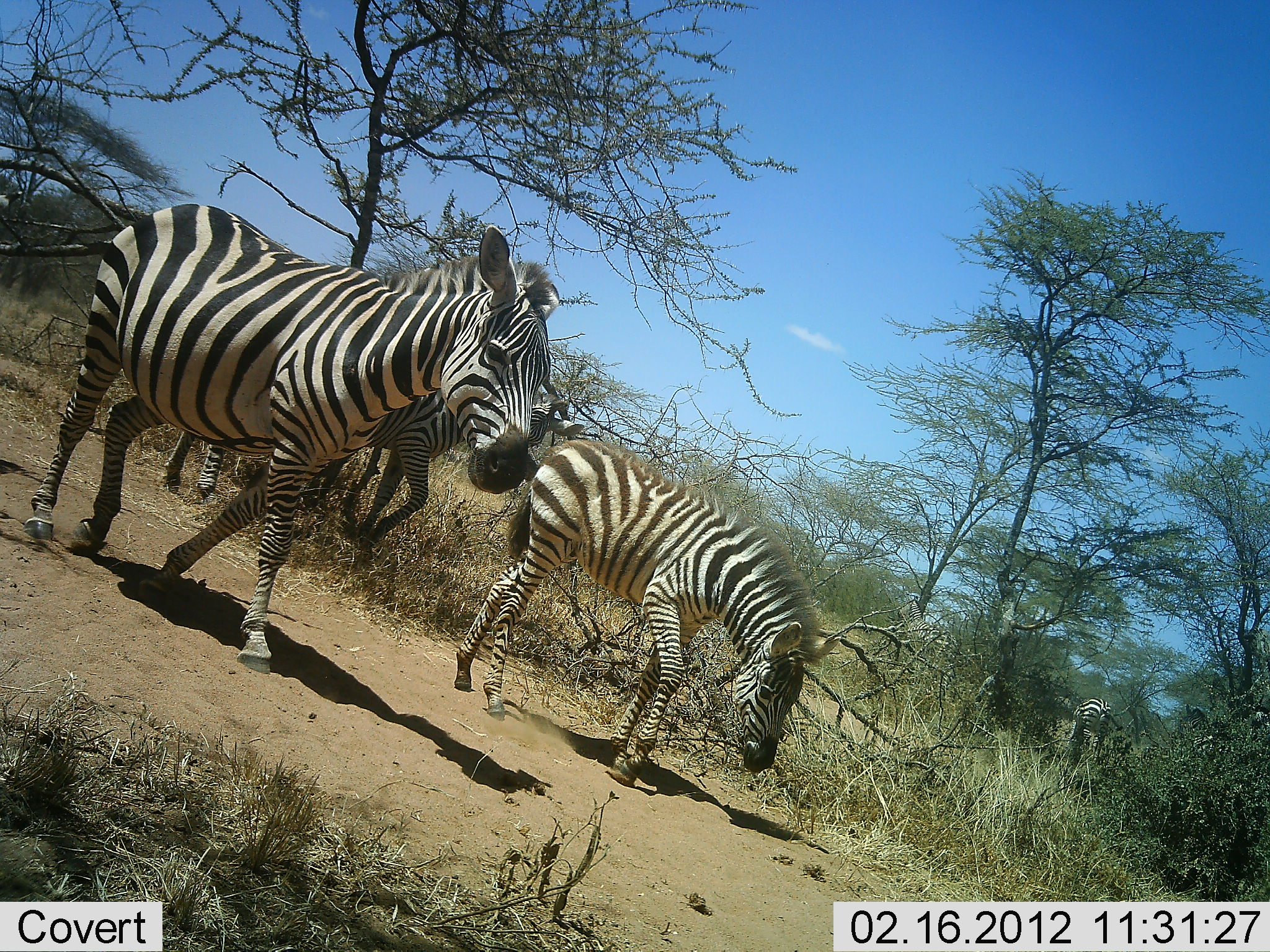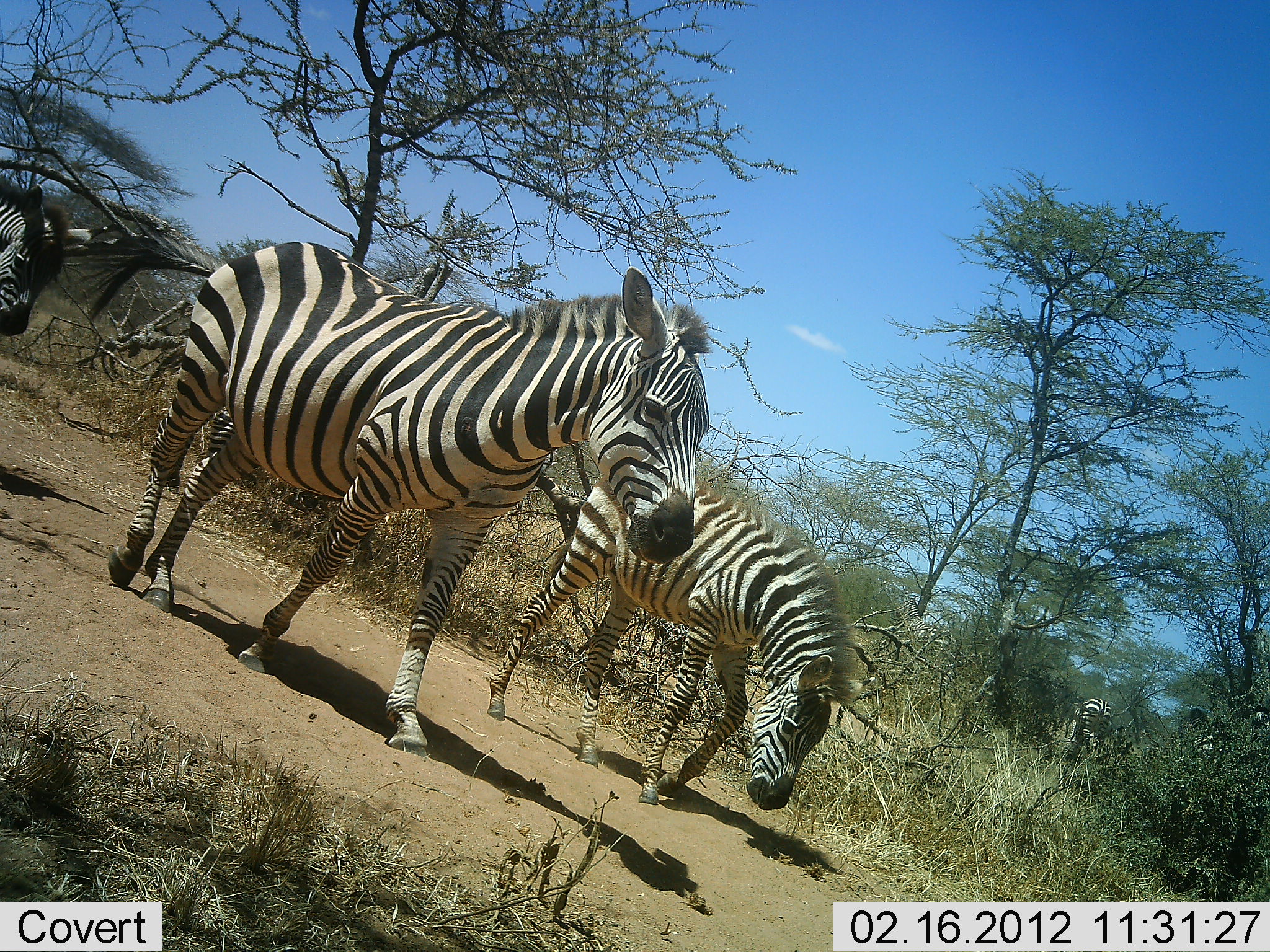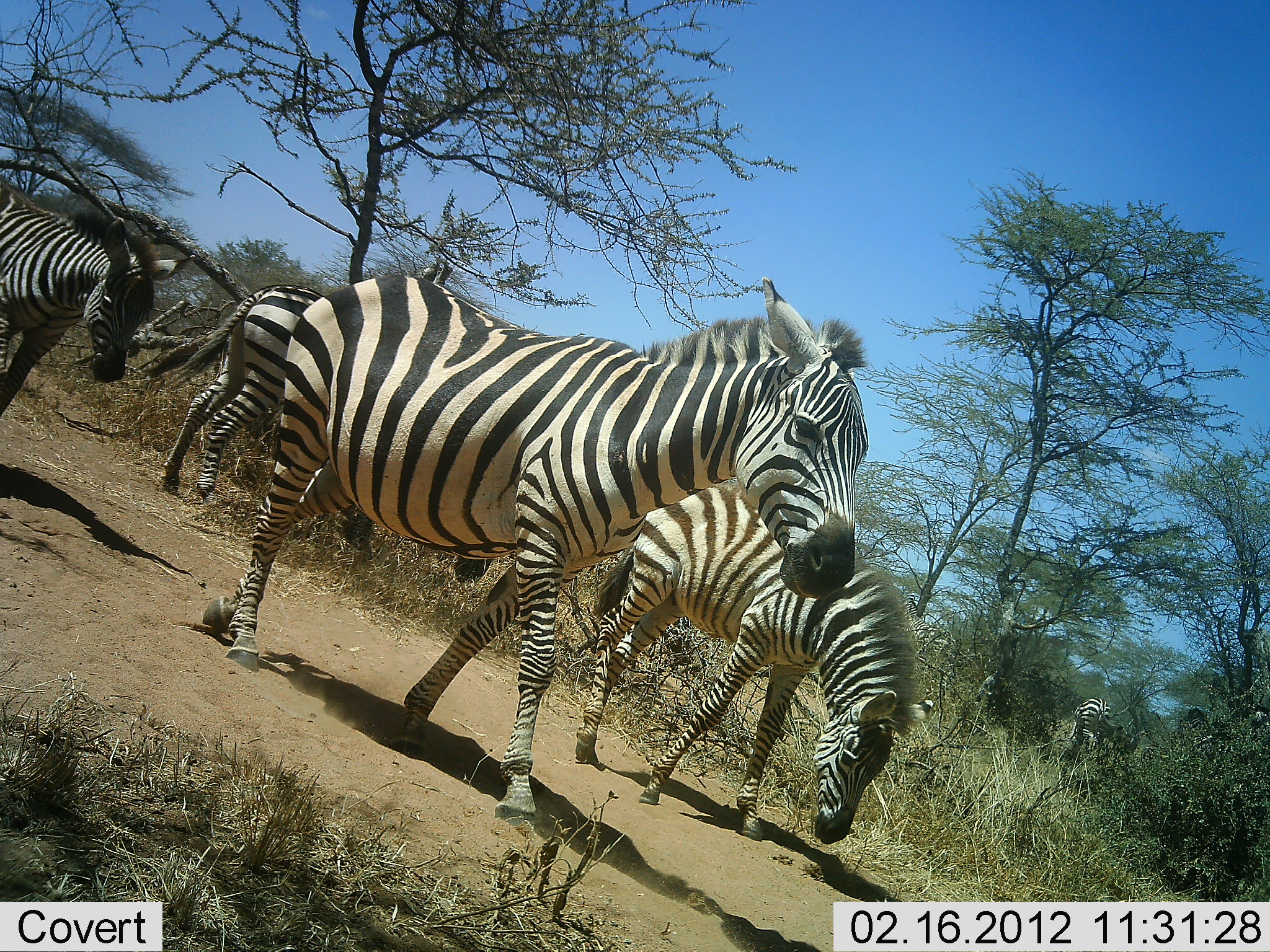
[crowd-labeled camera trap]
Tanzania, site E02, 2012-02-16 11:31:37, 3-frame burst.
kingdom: Animalia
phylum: Chordata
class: Mammalia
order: Perissodactyla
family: Equidae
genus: Equus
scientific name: Equus quagga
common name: plains zebra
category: zebra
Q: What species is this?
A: Zebra (plains zebra) (Equus quagga).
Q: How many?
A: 4.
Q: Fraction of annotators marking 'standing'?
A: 23%.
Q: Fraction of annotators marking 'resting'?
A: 0%.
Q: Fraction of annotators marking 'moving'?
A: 100%.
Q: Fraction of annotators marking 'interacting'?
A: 0%.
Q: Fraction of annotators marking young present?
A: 23%.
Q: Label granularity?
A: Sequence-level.